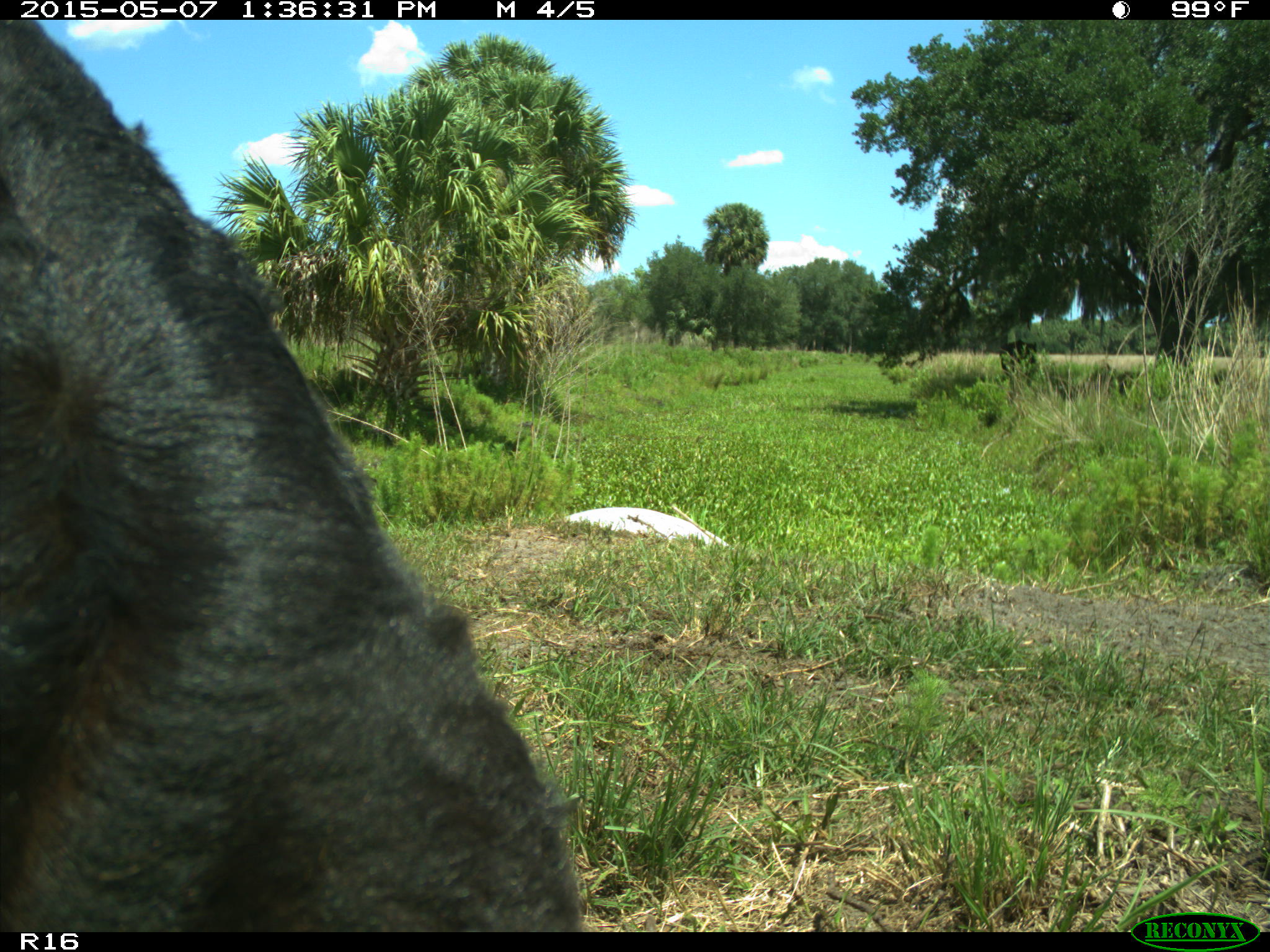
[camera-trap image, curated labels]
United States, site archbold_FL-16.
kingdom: Animalia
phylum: Chordata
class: Mammalia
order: Artiodactyla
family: Bovidae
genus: Bos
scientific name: Bos taurus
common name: domestic cow